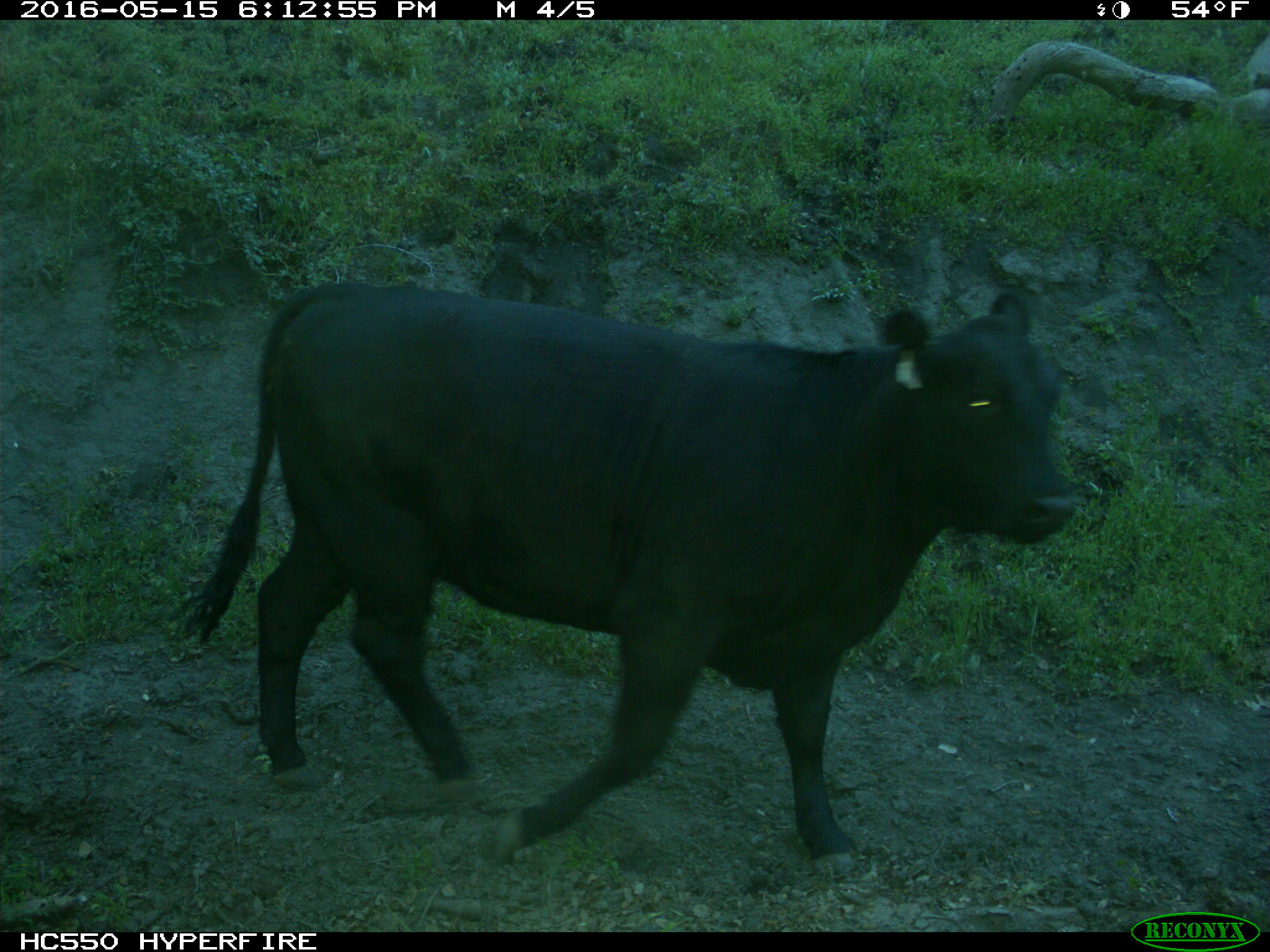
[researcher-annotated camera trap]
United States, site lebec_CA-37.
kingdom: Animalia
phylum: Chordata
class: Mammalia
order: Artiodactyla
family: Bovidae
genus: Bos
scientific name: Bos taurus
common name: domestic cow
Bos taurus (domestic cow).